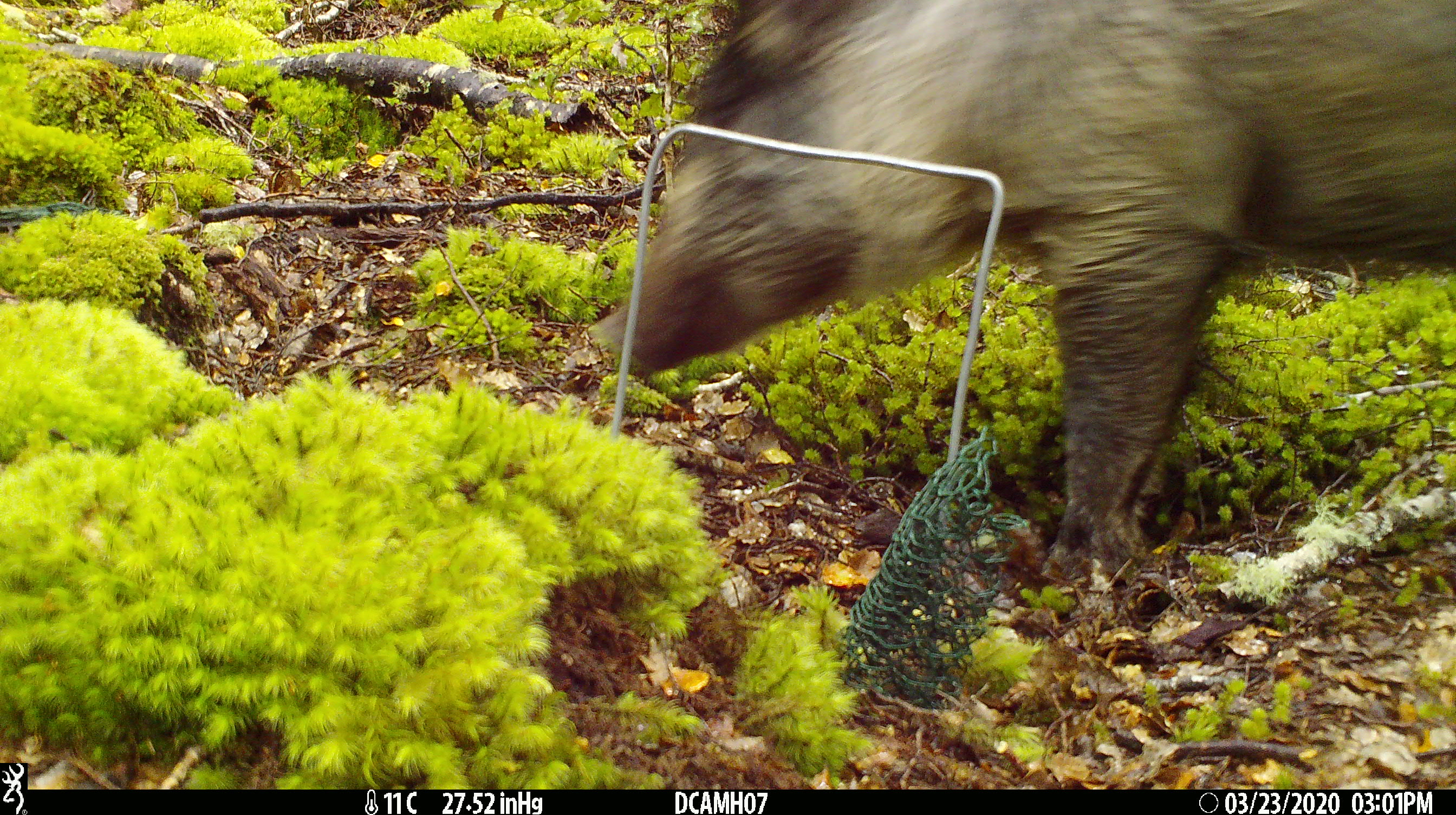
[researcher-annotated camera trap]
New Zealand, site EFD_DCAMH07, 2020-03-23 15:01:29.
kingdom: Animalia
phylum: Chordata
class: Mammalia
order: Artiodactyla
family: Suidae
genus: Sus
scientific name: Sus scrofa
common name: pig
Pig (Sus scrofa).